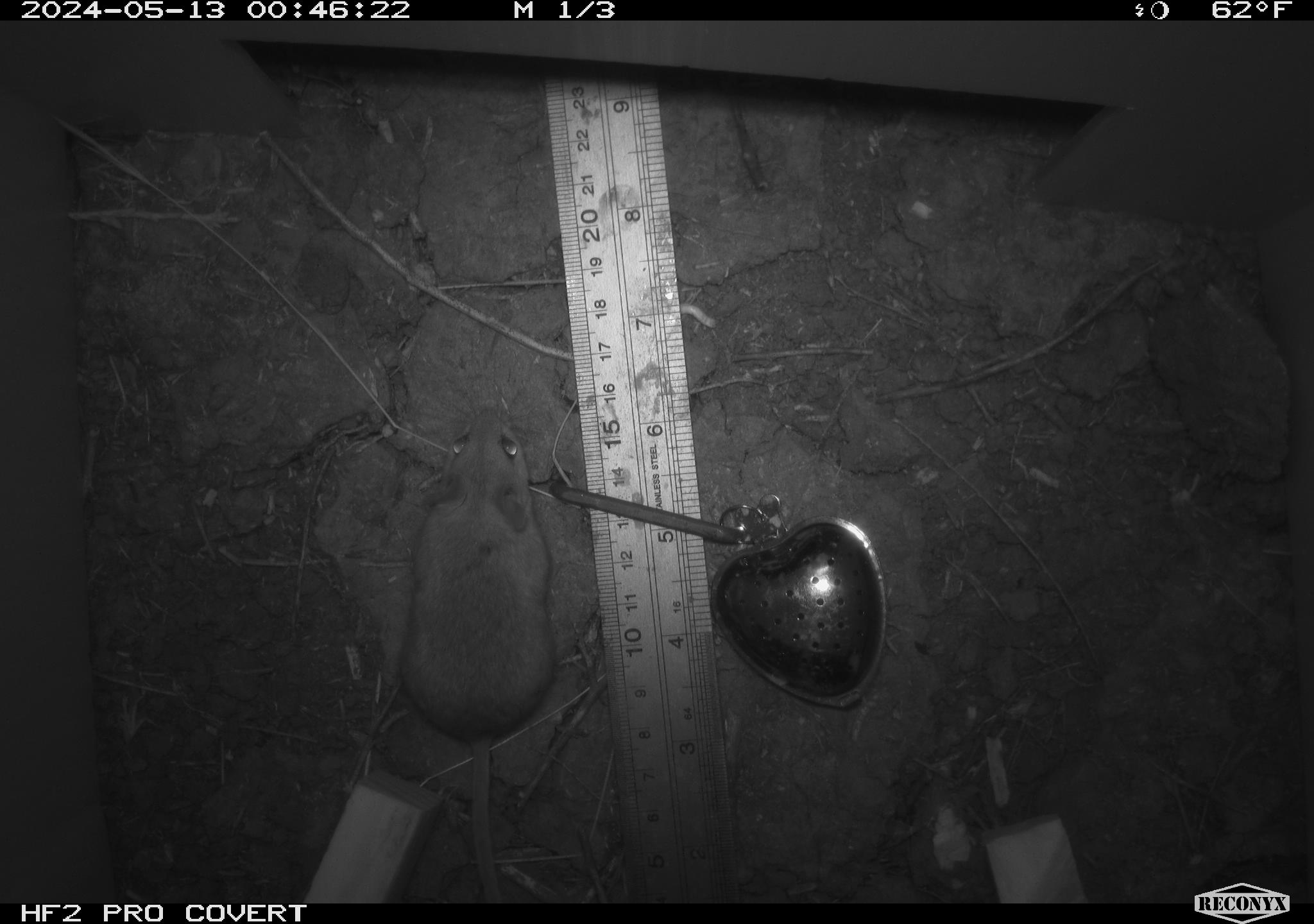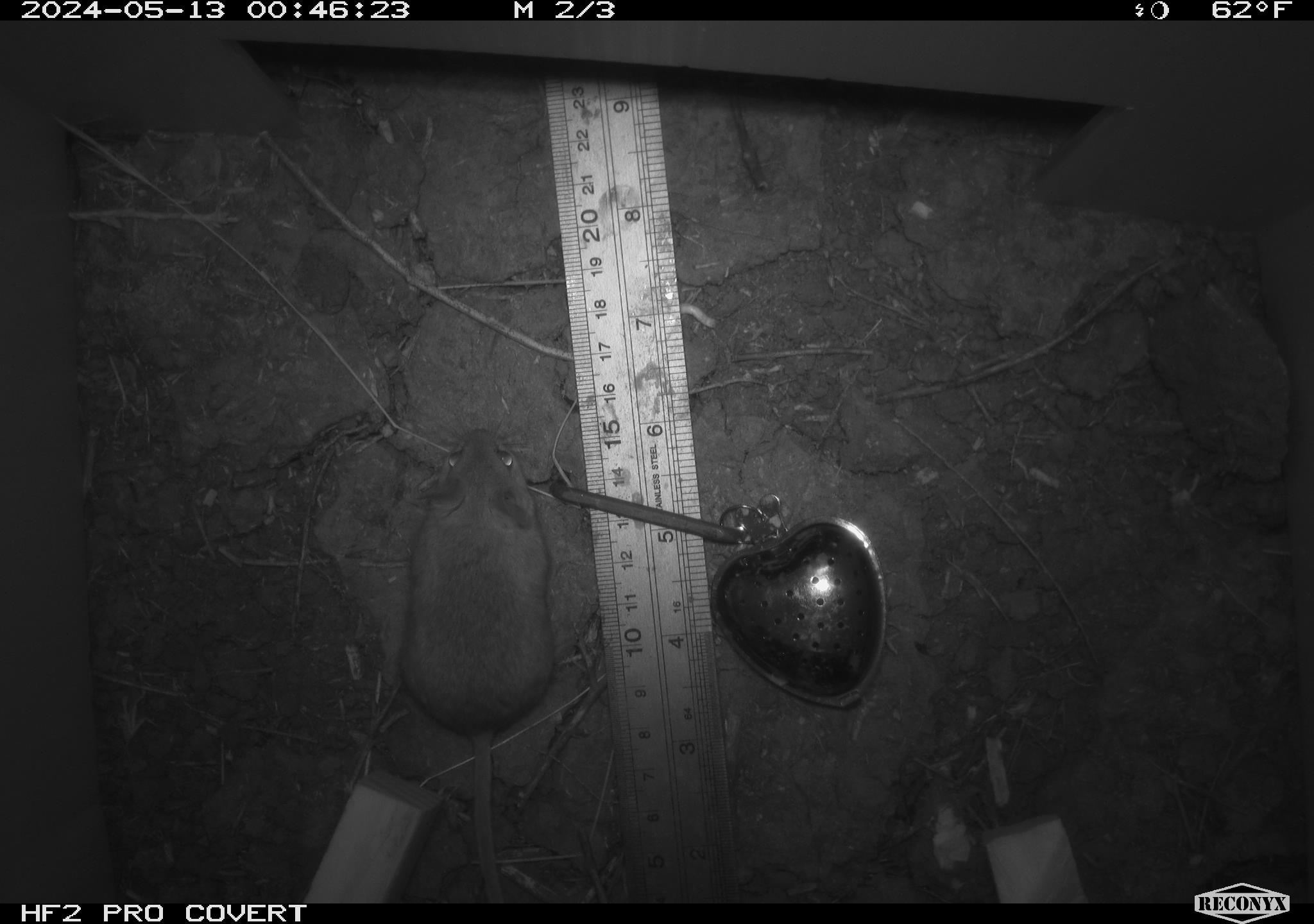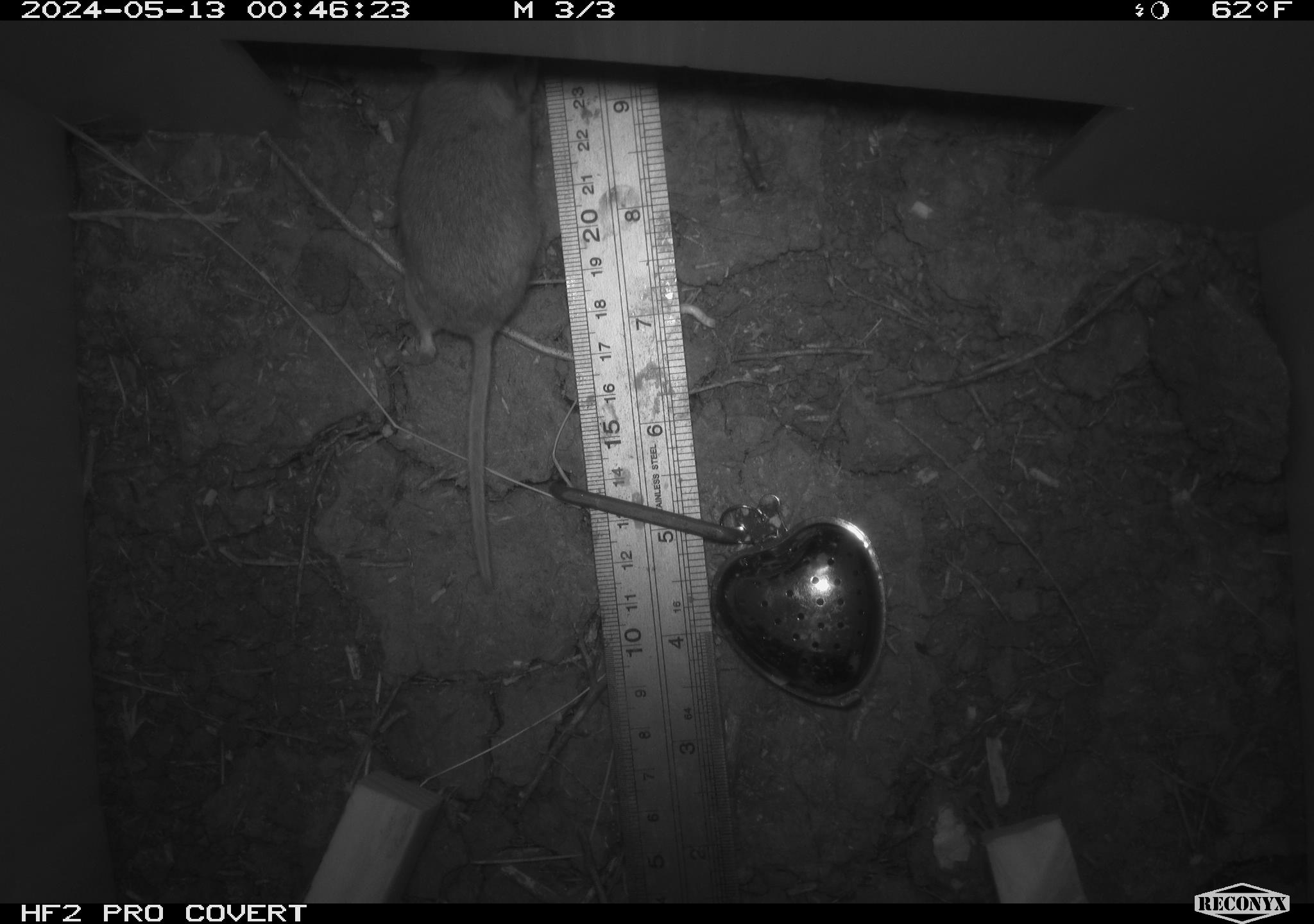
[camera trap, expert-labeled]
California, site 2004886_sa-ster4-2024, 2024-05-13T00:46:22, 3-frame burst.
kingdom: Animalia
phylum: Chordata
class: Mammalia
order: Rodentia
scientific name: Rodentia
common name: mouse species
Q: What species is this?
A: Mouse species (Rodentia).